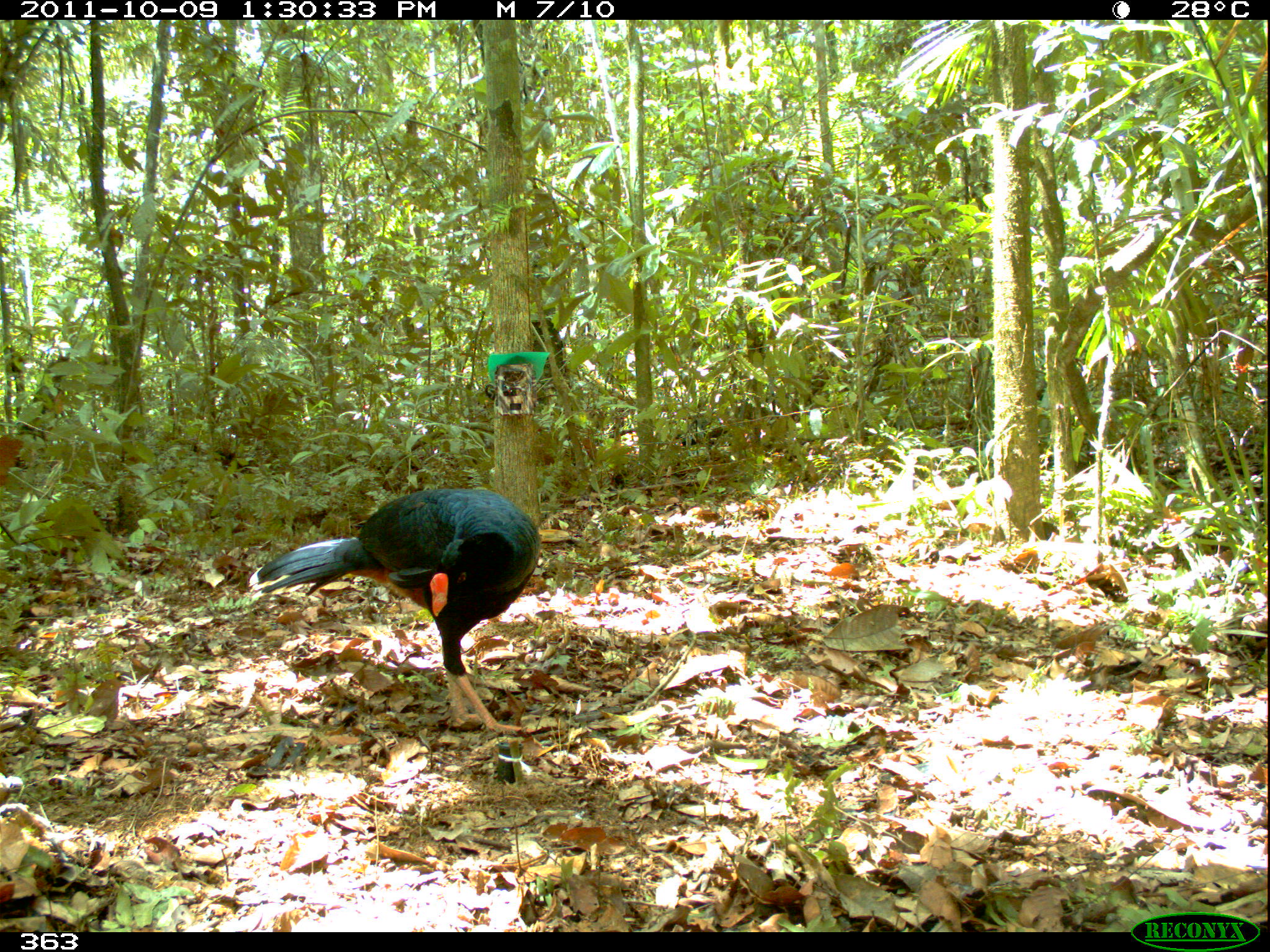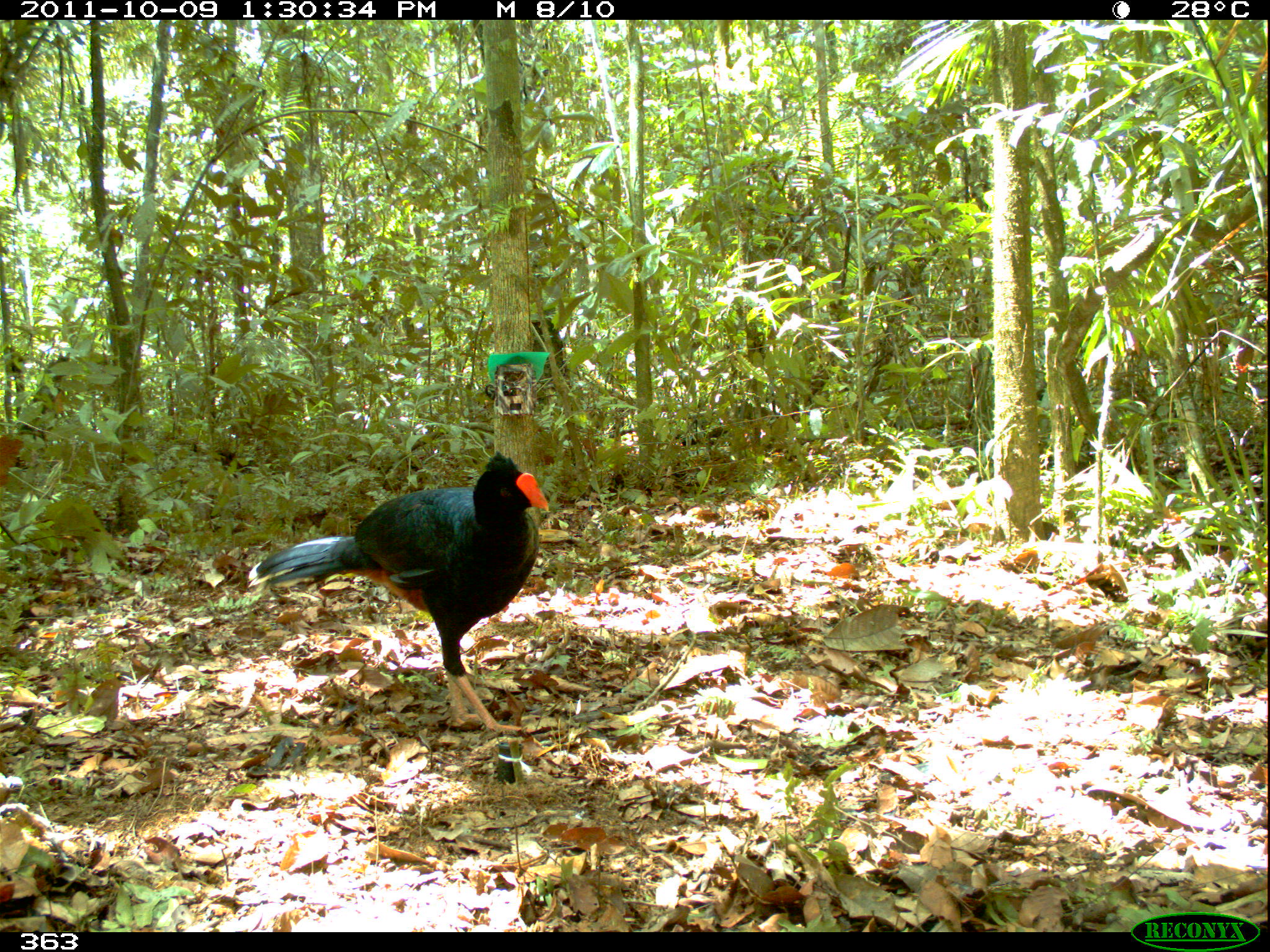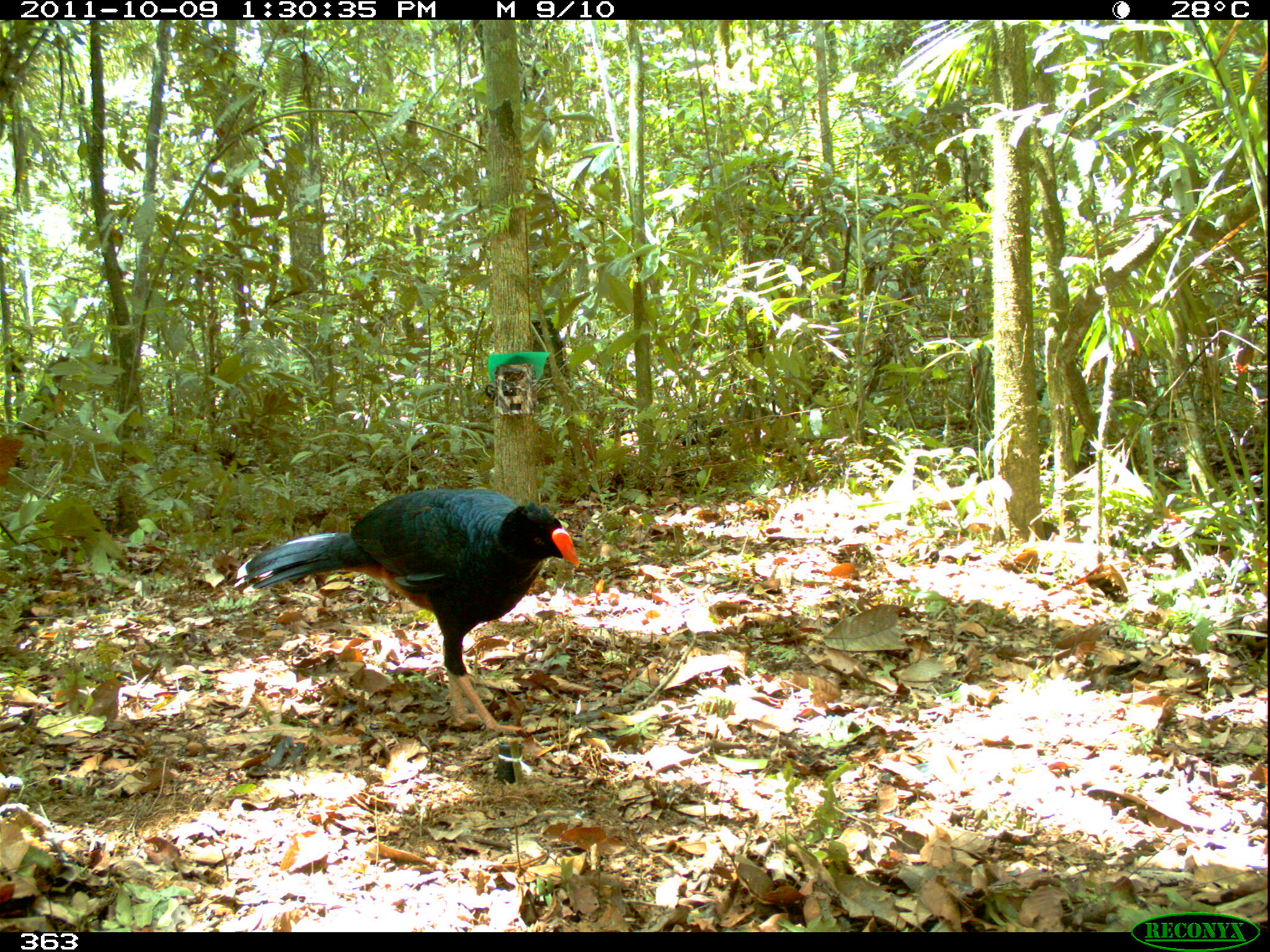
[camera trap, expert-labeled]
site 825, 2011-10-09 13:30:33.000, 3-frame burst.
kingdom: Animalia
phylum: Chordata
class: Aves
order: Galliformes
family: Cracidae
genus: Mitu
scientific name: Mitu tuberosum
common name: razor-billed curassow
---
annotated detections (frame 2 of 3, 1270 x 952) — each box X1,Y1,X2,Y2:
mitu tuberosum: 245,449,548,733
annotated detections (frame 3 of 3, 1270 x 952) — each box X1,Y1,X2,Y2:
mitu tuberosum: 231,486,579,733